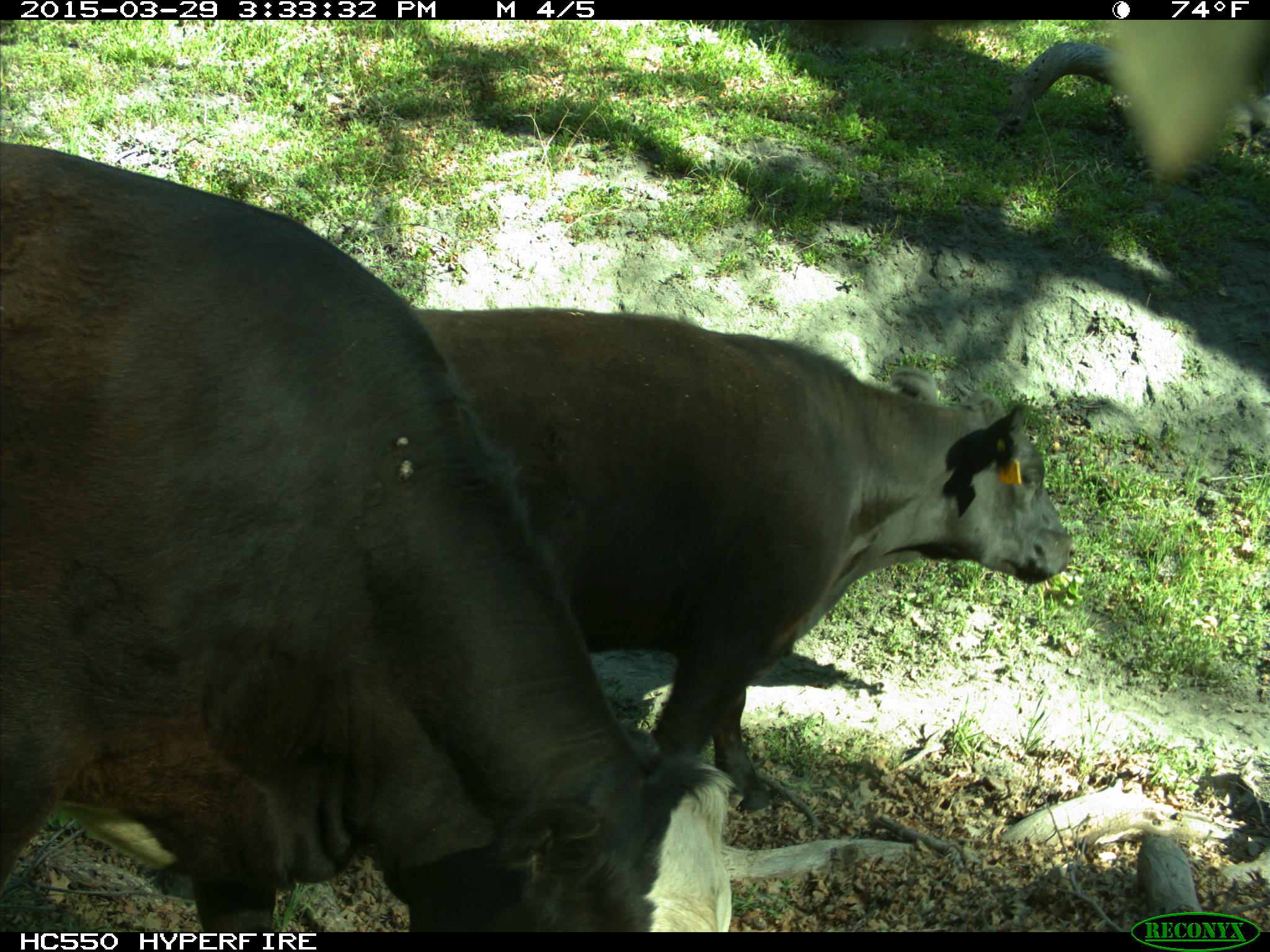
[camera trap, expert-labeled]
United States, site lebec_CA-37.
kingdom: Animalia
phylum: Chordata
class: Mammalia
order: Artiodactyla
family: Bovidae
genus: Bos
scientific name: Bos taurus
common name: domestic cow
Bos taurus (domestic cow).